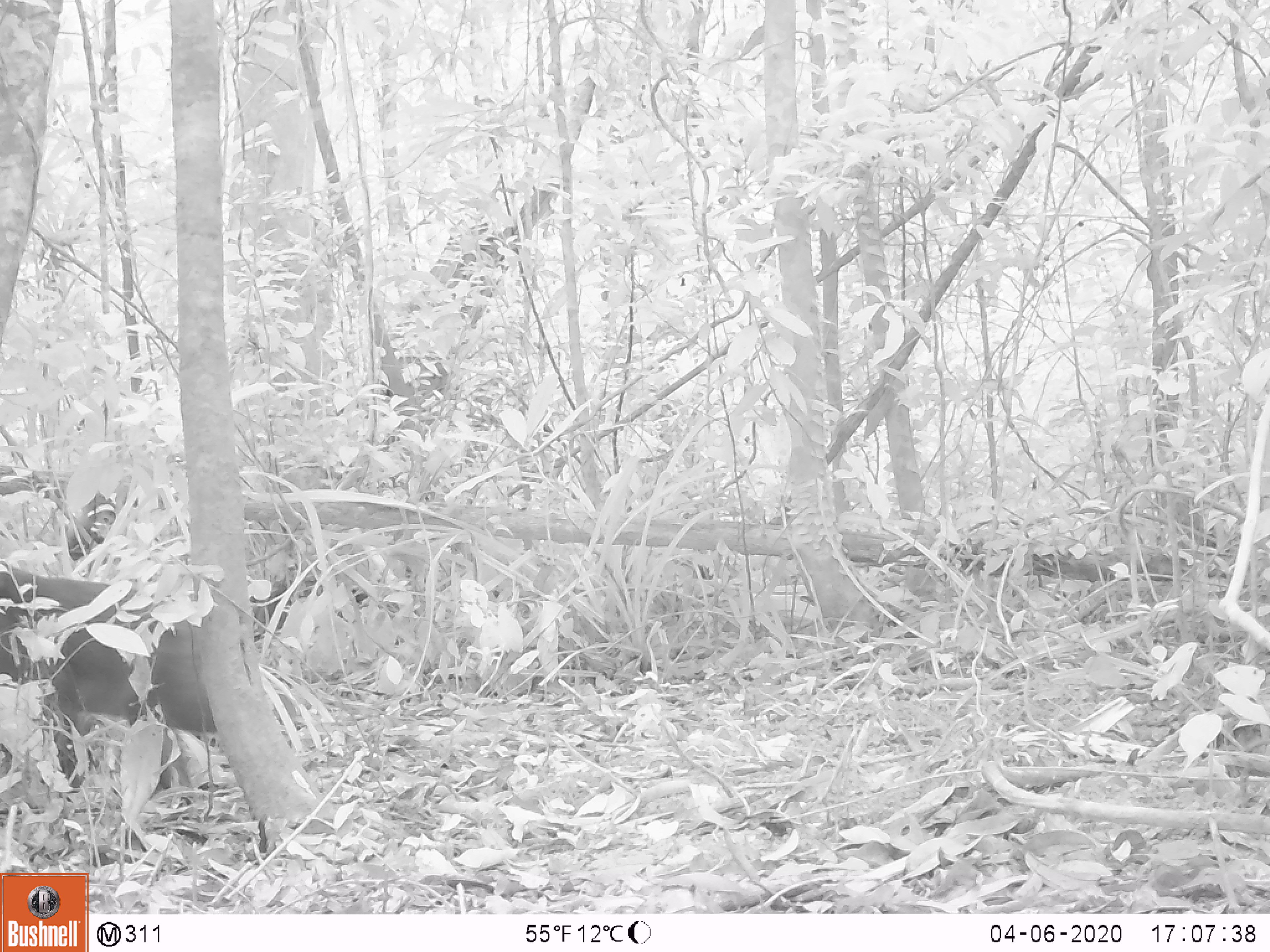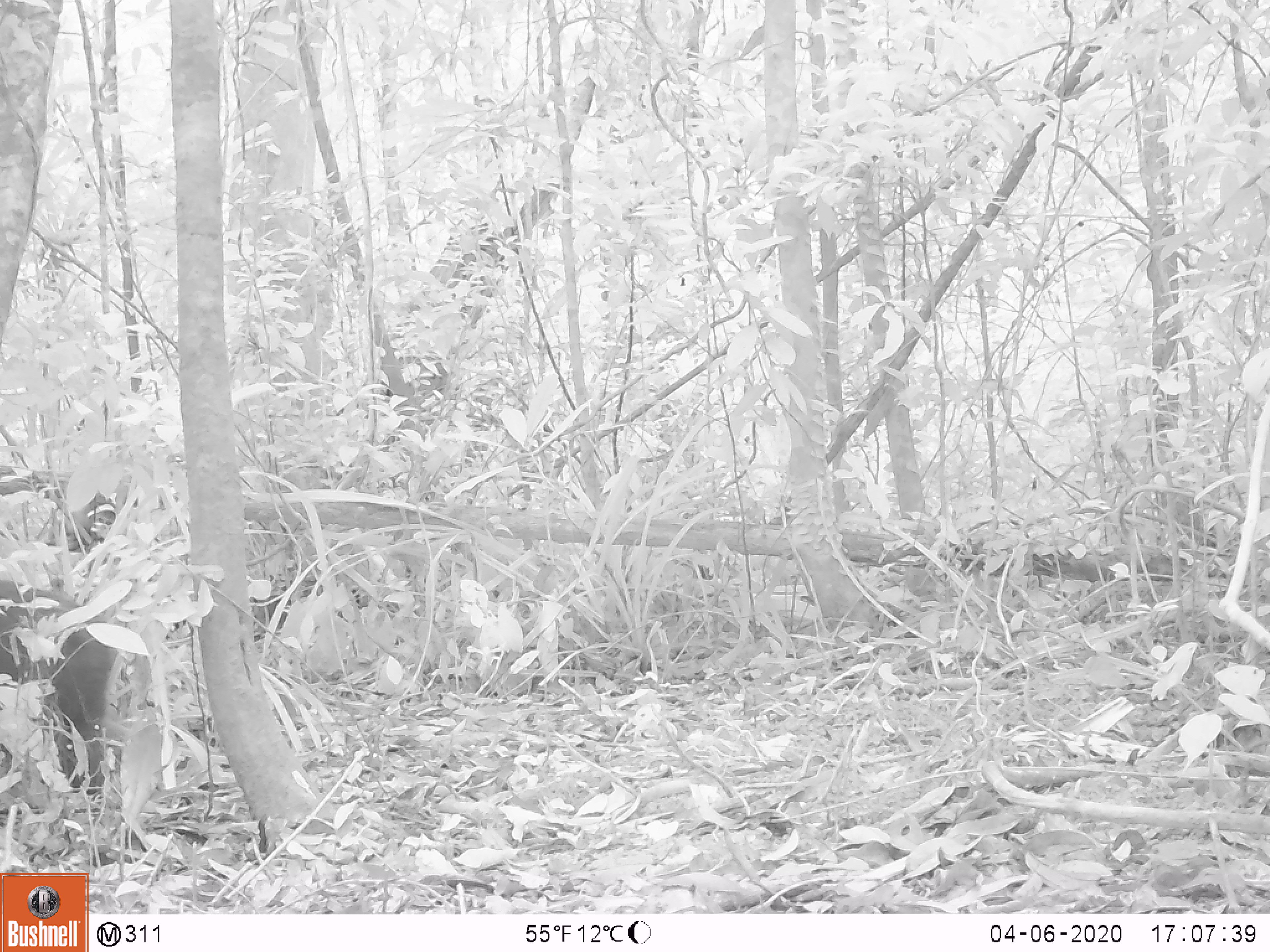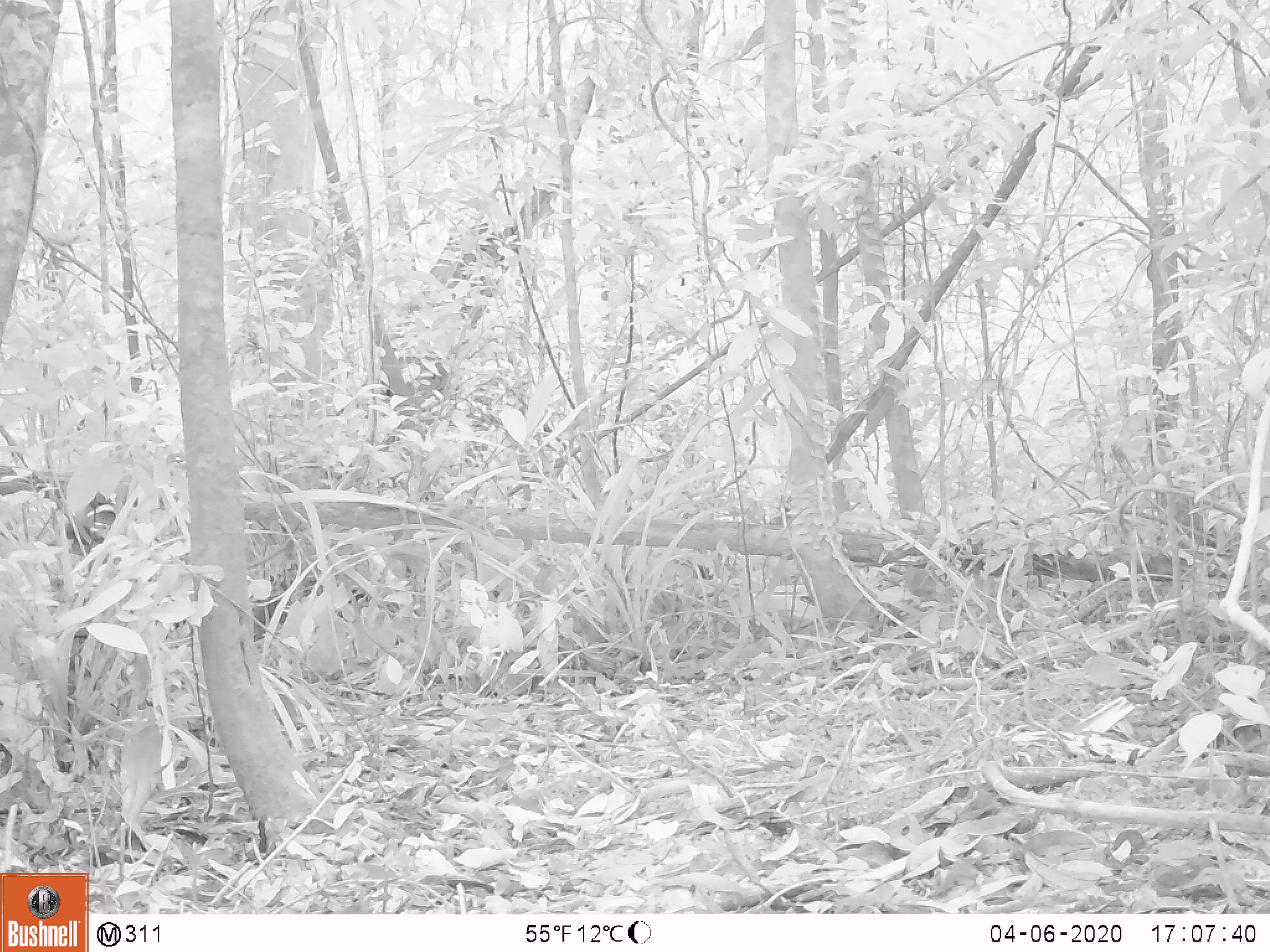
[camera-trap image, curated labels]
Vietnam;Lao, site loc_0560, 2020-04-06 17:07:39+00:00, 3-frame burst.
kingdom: Animalia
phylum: Chordata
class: Mammalia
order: Primates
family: Cercopithecidae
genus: Macaca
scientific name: Macaca arctoides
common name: stump-tailed macaque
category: stump tailed macaque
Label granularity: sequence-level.